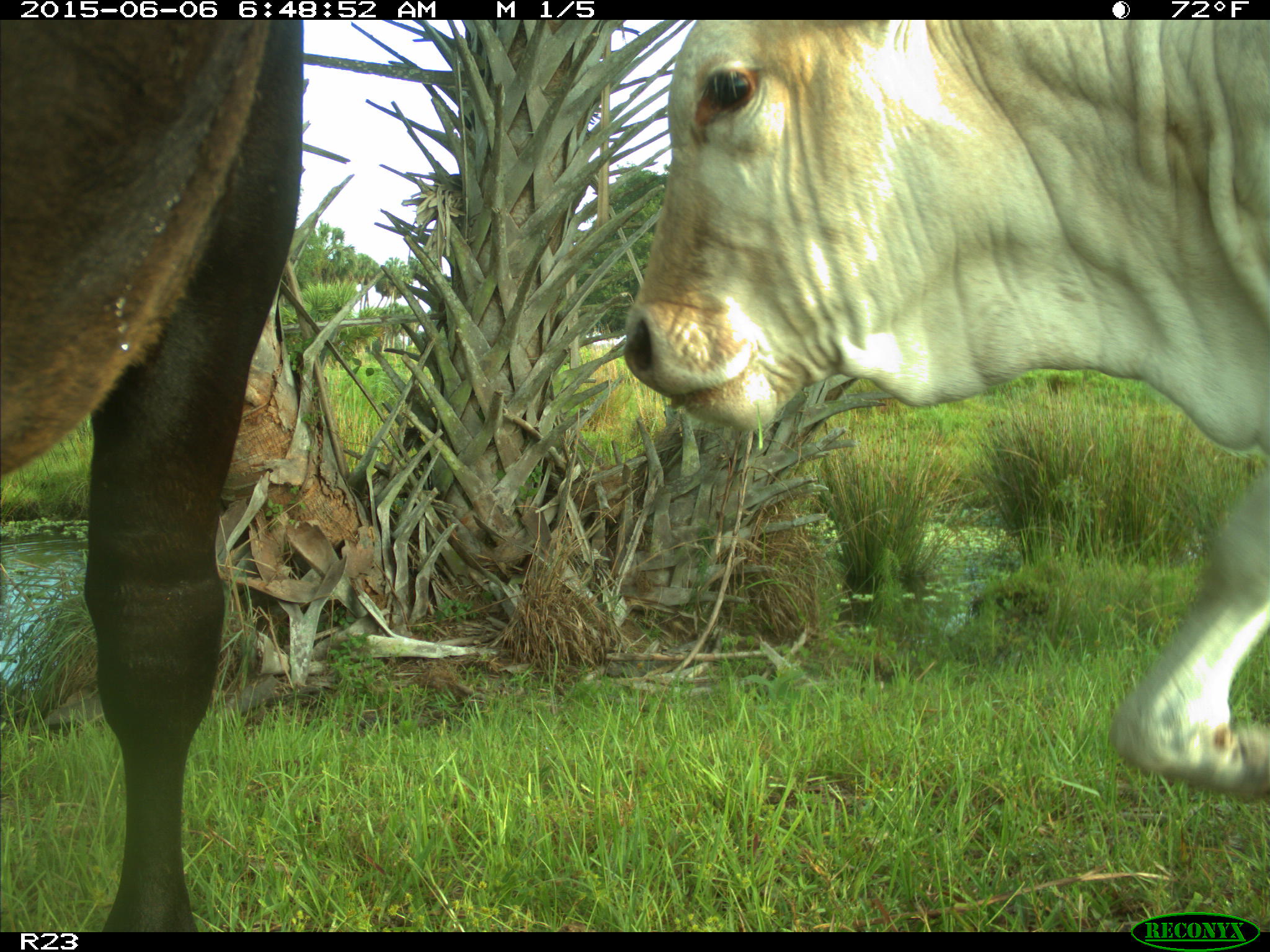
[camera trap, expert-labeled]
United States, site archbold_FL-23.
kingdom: Animalia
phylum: Chordata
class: Mammalia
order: Artiodactyla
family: Bovidae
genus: Bos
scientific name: Bos taurus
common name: domestic cow